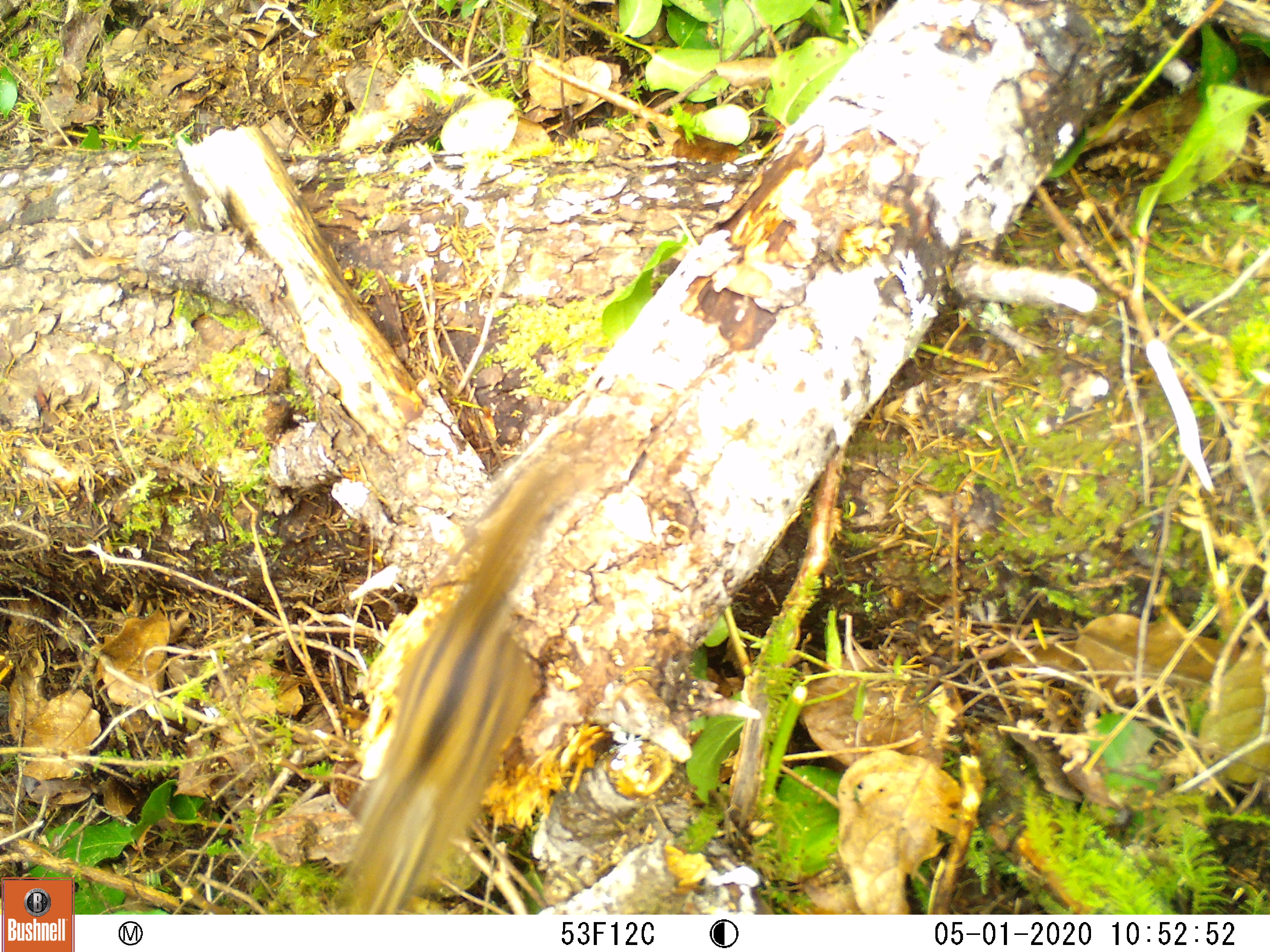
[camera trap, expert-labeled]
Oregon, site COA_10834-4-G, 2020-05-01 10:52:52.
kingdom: Animalia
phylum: Chordata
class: Mammalia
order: Rodentia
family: Sciuridae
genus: Neotamias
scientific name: Neotamias townsendii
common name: townsend's chipmunk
Townsend's chipmunk (Neotamias townsendii).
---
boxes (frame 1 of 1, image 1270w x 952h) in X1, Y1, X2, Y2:
townsend's chipmunk: 331, 448, 611, 906